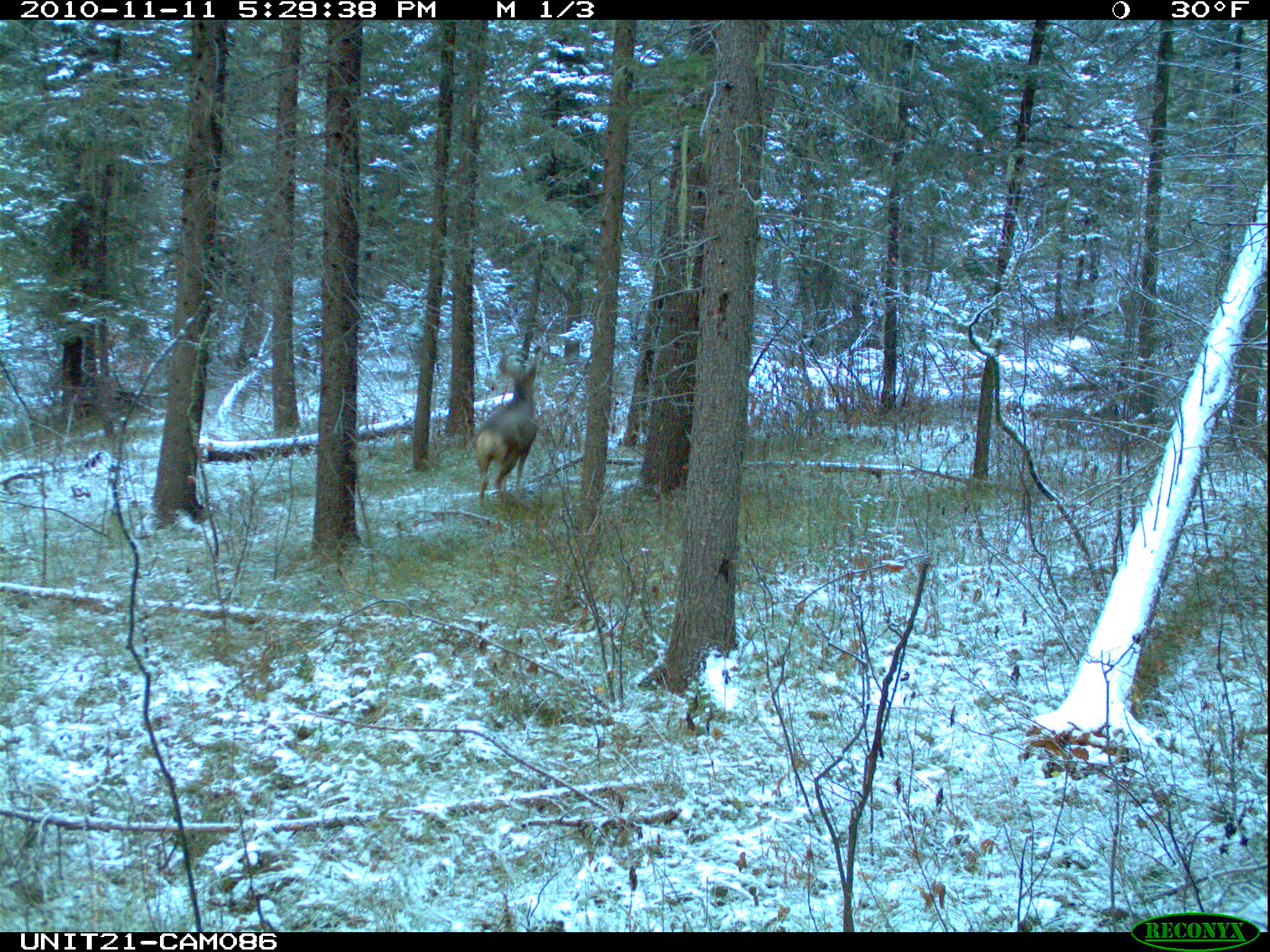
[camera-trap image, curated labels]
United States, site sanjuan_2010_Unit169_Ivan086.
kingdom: Animalia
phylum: Chordata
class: Mammalia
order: Artiodactyla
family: Cervidae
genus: Odocoileus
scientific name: Odocoileus hemionus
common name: mule deer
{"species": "Odocoileus hemionus (mule deer)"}